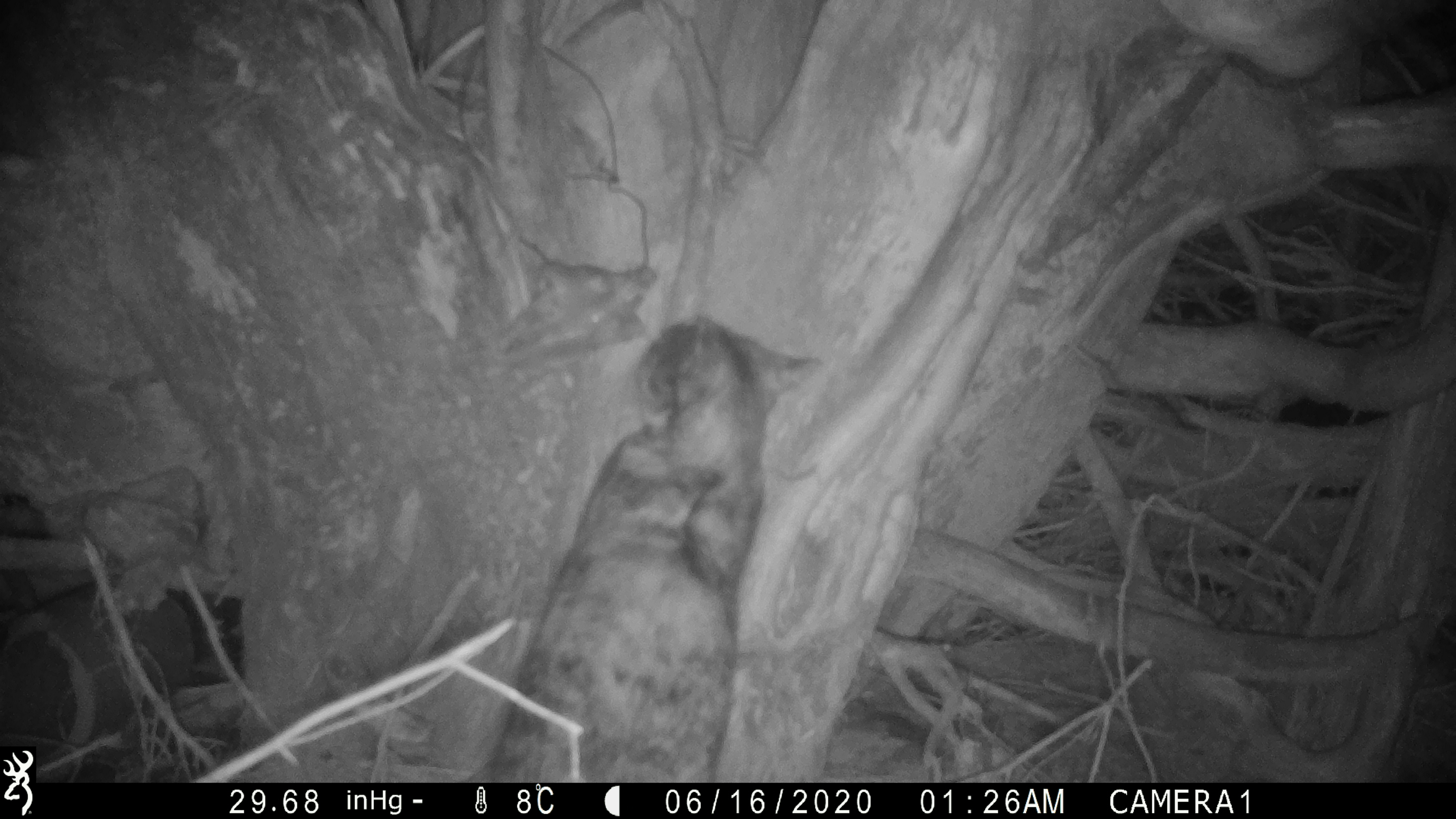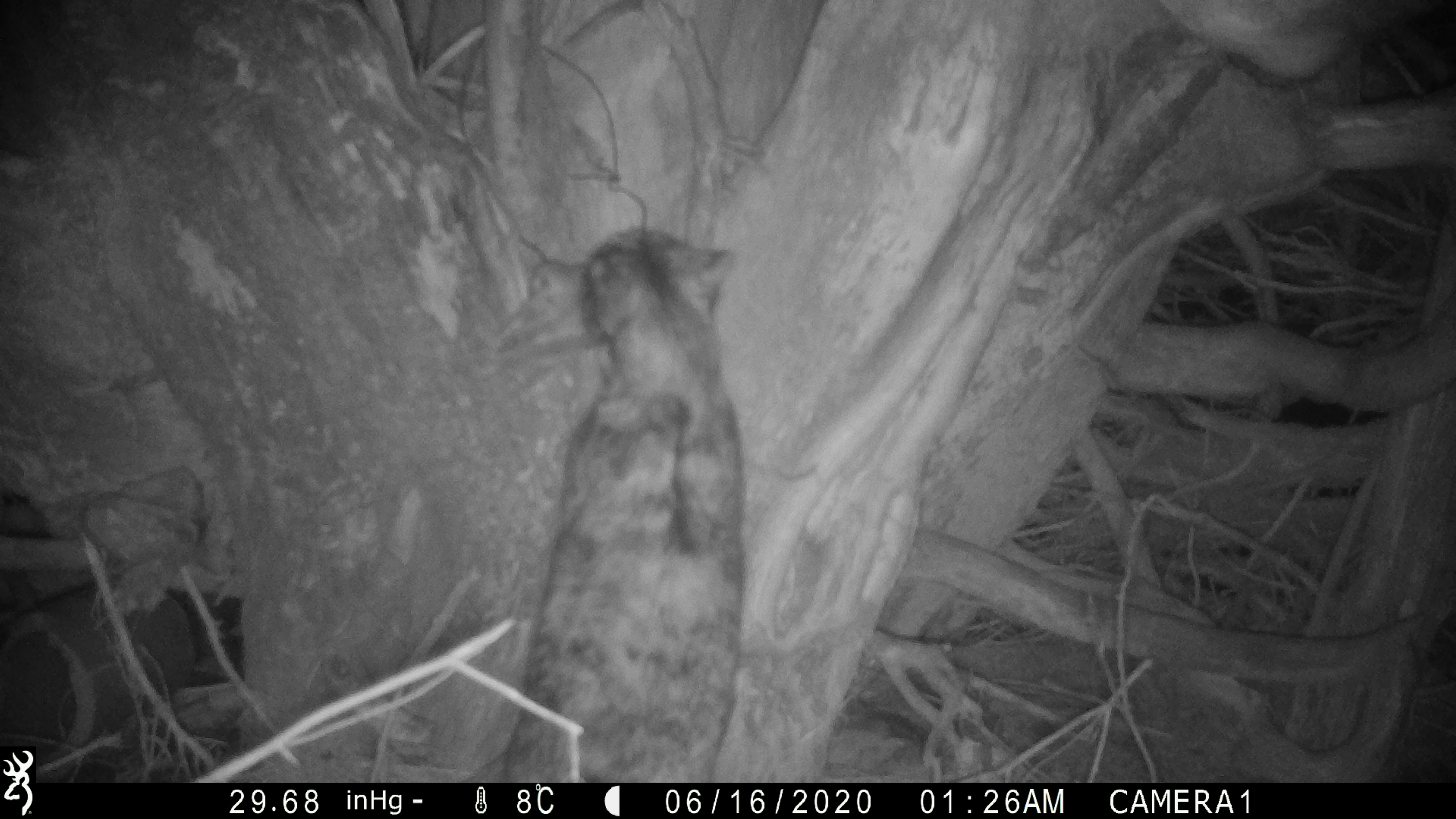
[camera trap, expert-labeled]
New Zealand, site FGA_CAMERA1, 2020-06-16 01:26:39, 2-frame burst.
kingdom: Animalia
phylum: Chordata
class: Mammalia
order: Carnivora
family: Felidae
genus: Felis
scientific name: Felis catus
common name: domestic cat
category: cat